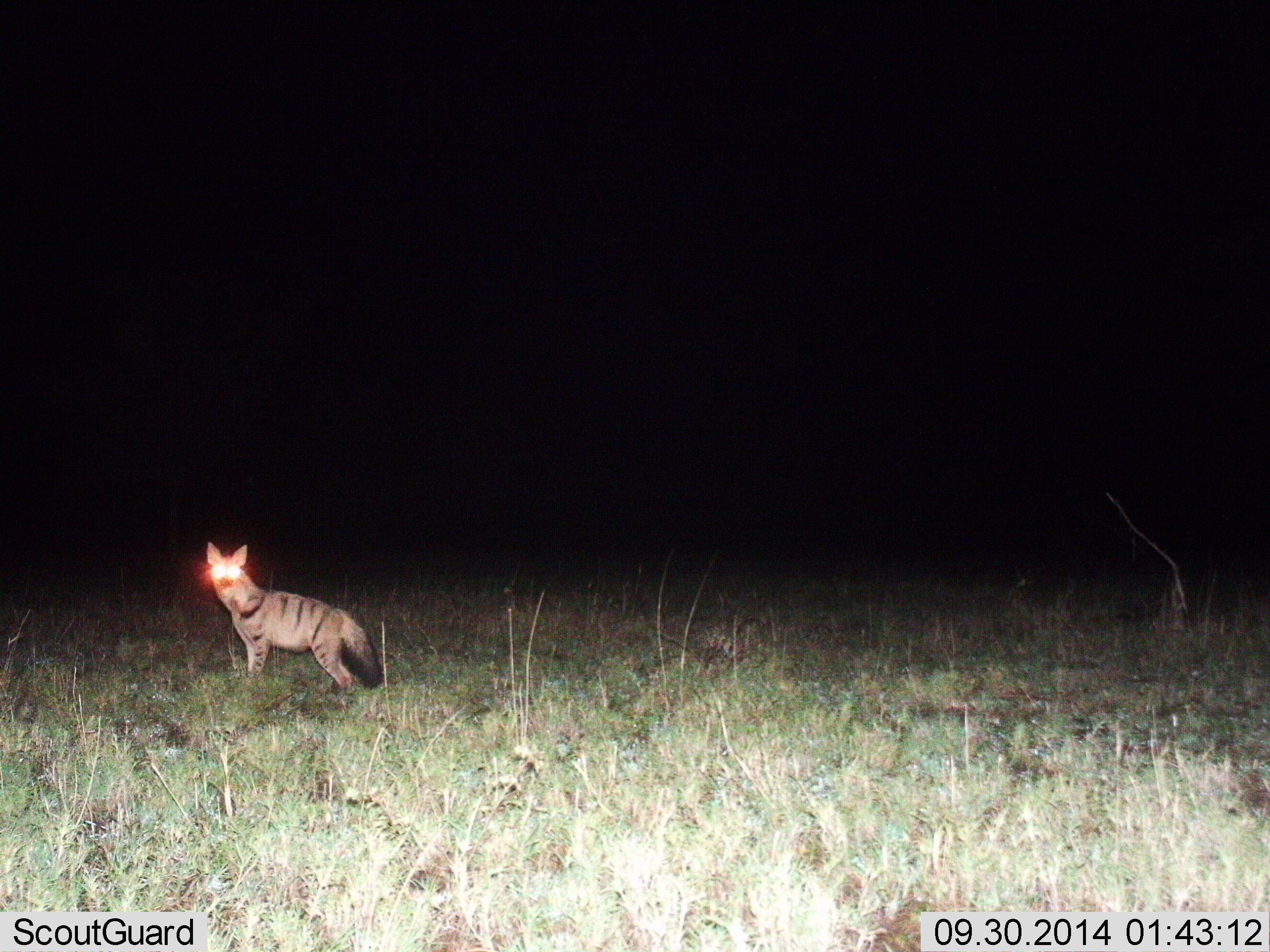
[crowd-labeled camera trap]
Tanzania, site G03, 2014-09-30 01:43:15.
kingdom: Animalia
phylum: Chordata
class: Mammalia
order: Carnivora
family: Hyaenidae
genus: Proteles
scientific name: Proteles cristatus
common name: aardwolf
Aardwolf (Proteles cristatus), count 1. Behavior (volunteer vote fractions): standing 100%, resting 0%, moving 0%, interacting 0%. Young present (vote fraction): 0%. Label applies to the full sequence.